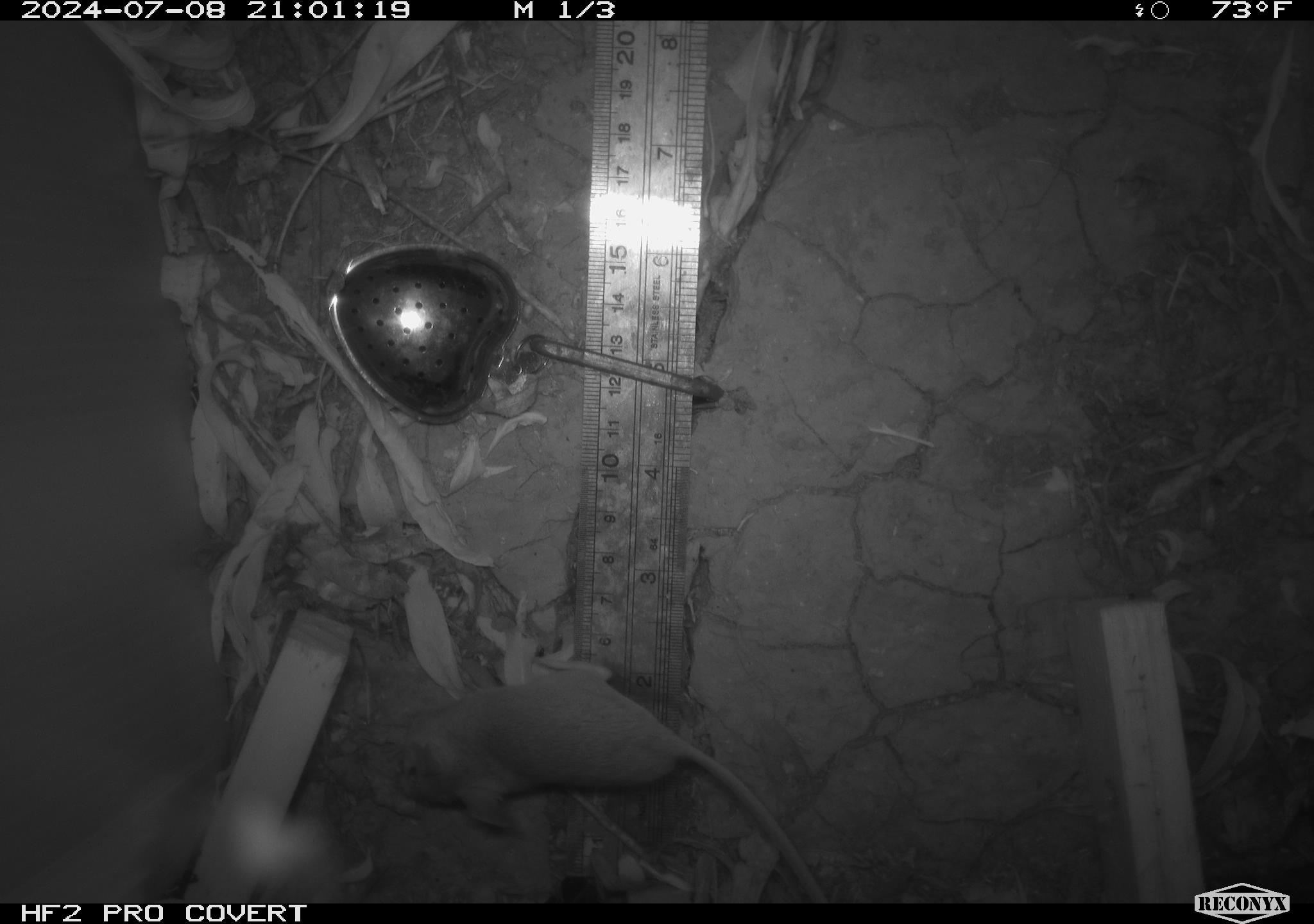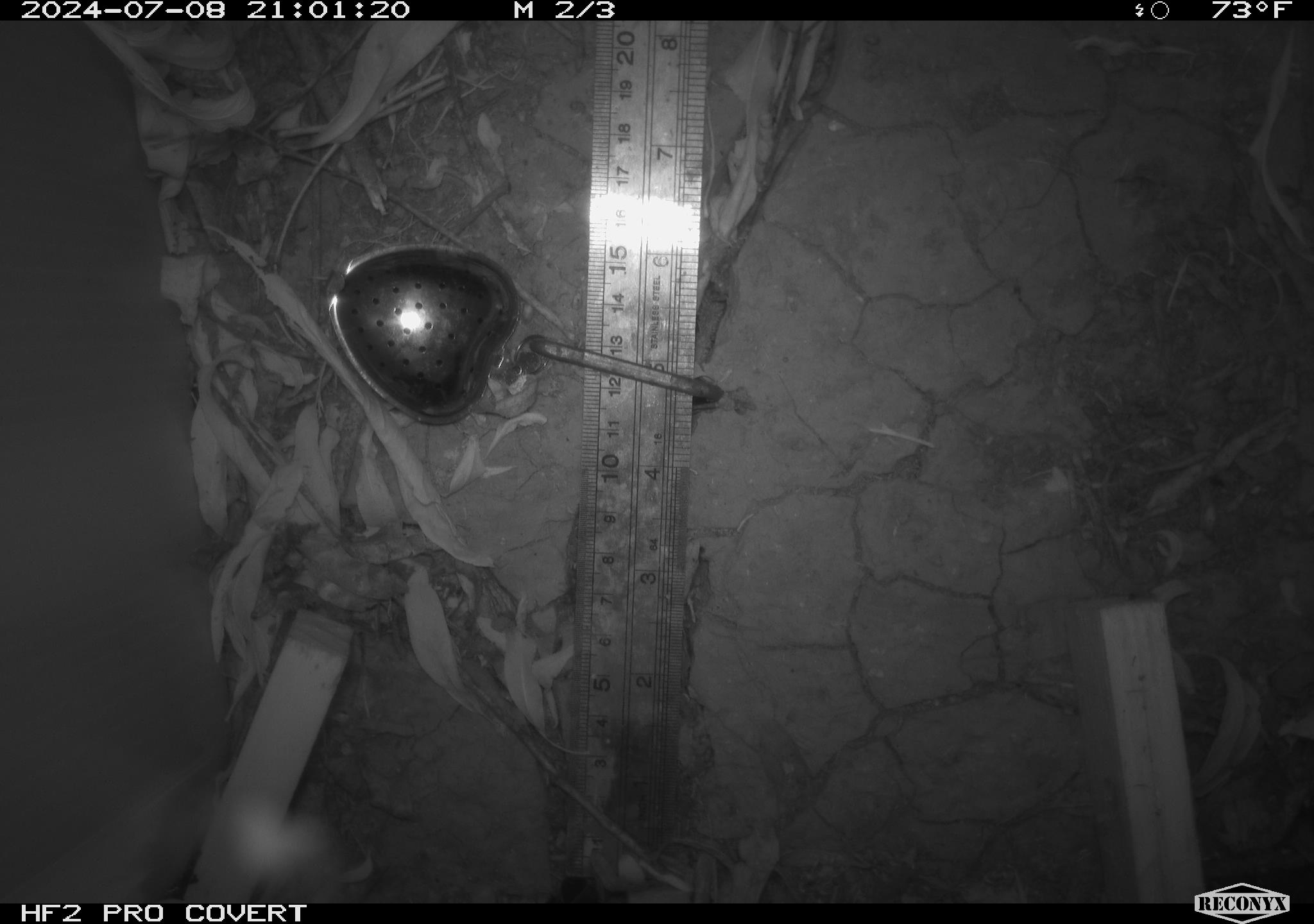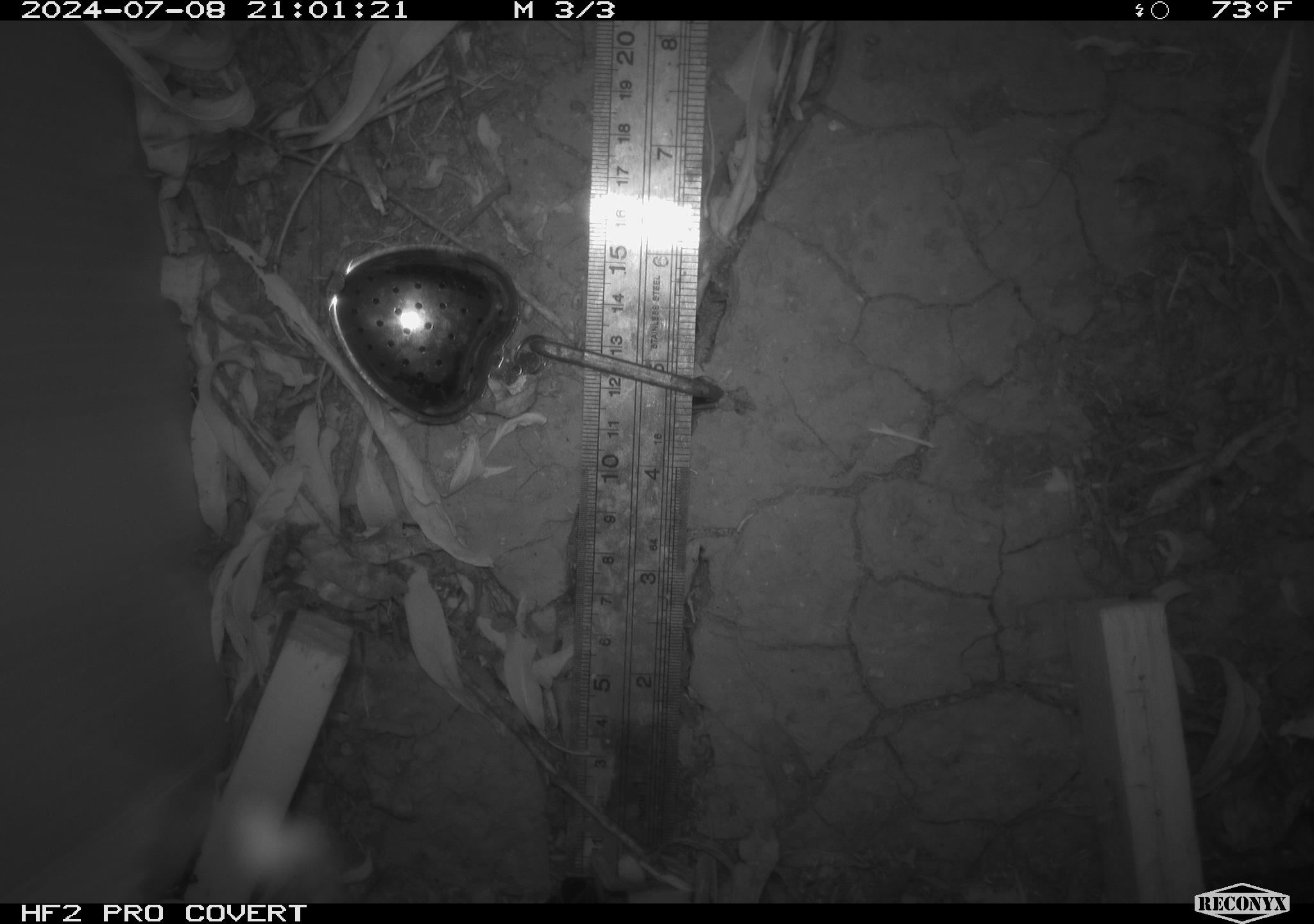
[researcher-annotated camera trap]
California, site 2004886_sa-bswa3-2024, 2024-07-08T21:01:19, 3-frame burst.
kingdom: Animalia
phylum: Chordata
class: Mammalia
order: Rodentia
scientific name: Rodentia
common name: mouse species